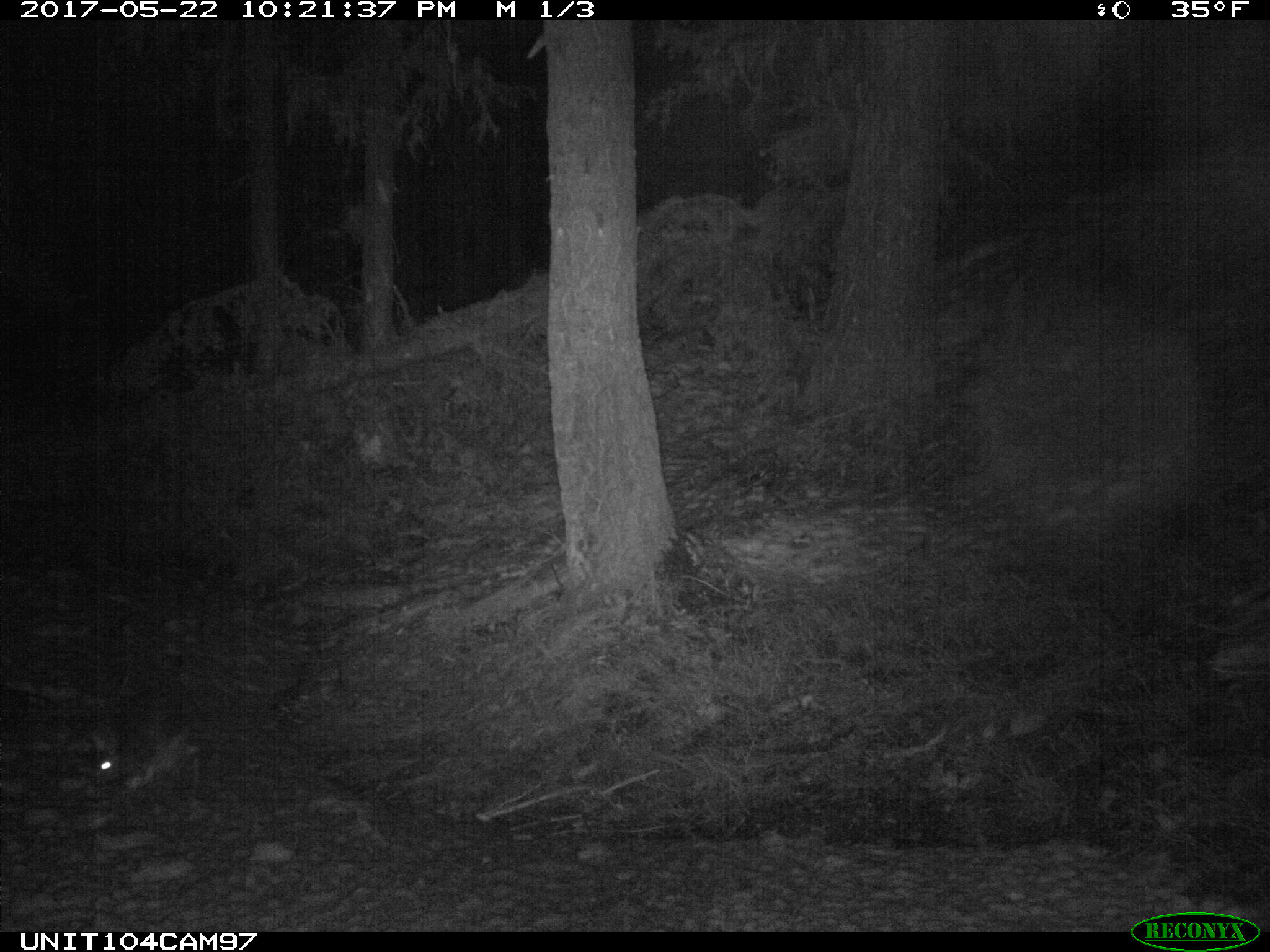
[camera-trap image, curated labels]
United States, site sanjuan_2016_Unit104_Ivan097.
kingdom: Animalia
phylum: Chordata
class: Mammalia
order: Lagomorpha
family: Leporidae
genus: Lepus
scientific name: Lepus americanus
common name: snowshoe hare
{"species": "Lepus americanus (snowshoe hare)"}